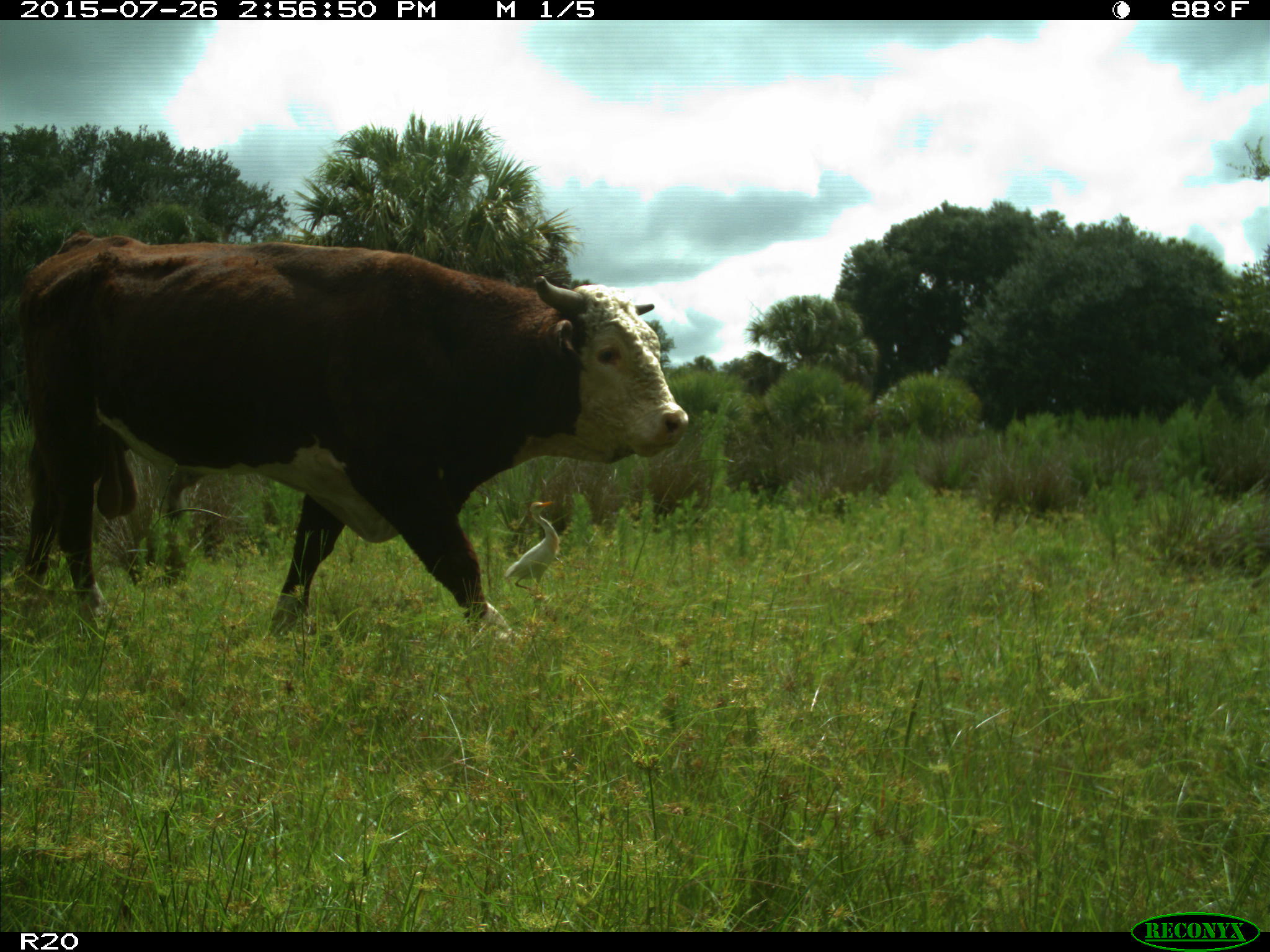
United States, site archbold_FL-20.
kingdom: Animalia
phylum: Chordata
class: Mammalia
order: Artiodactyla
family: Bovidae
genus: Bos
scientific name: Bos taurus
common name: domestic cow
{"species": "Bos taurus (domestic cow)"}